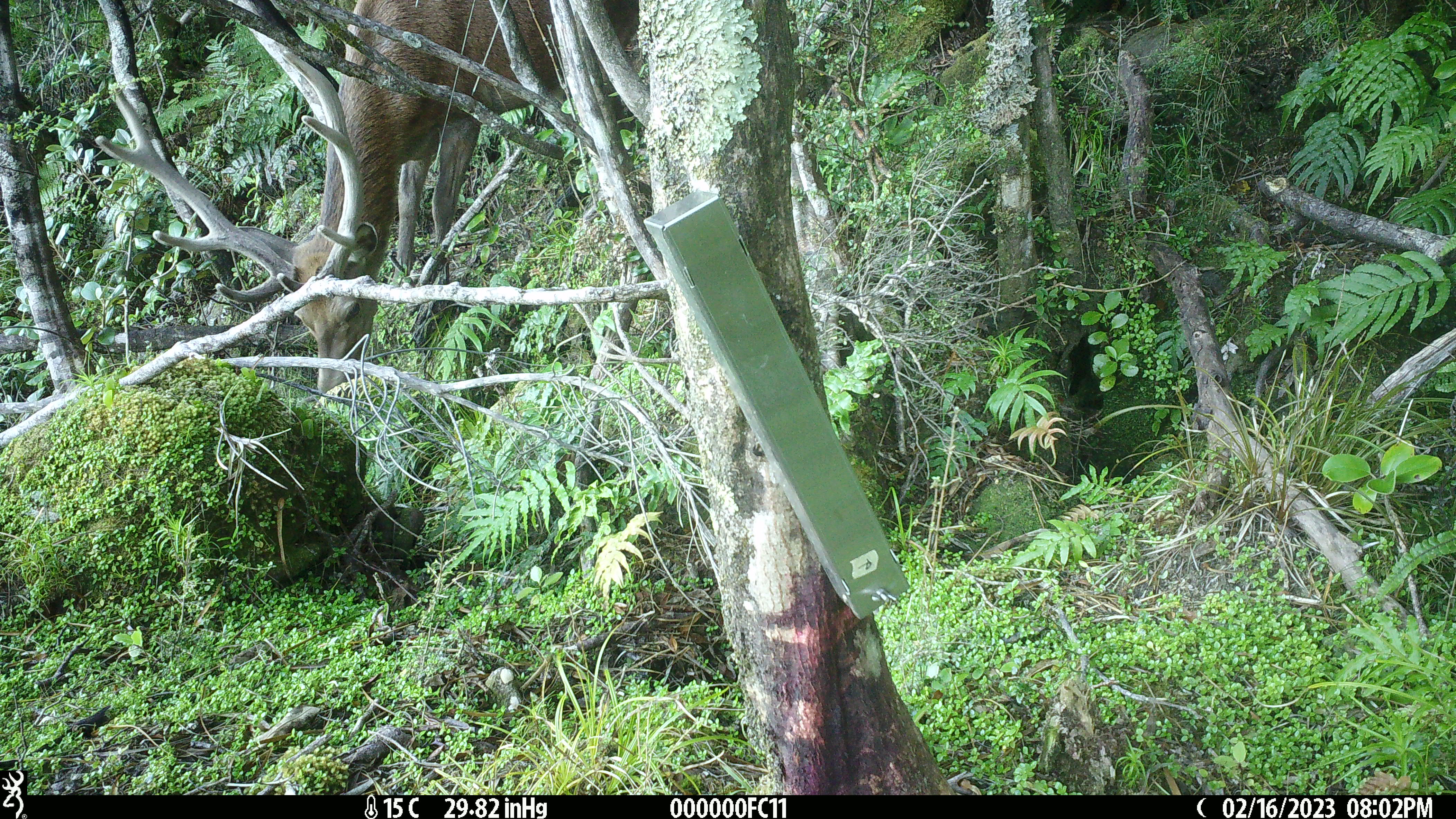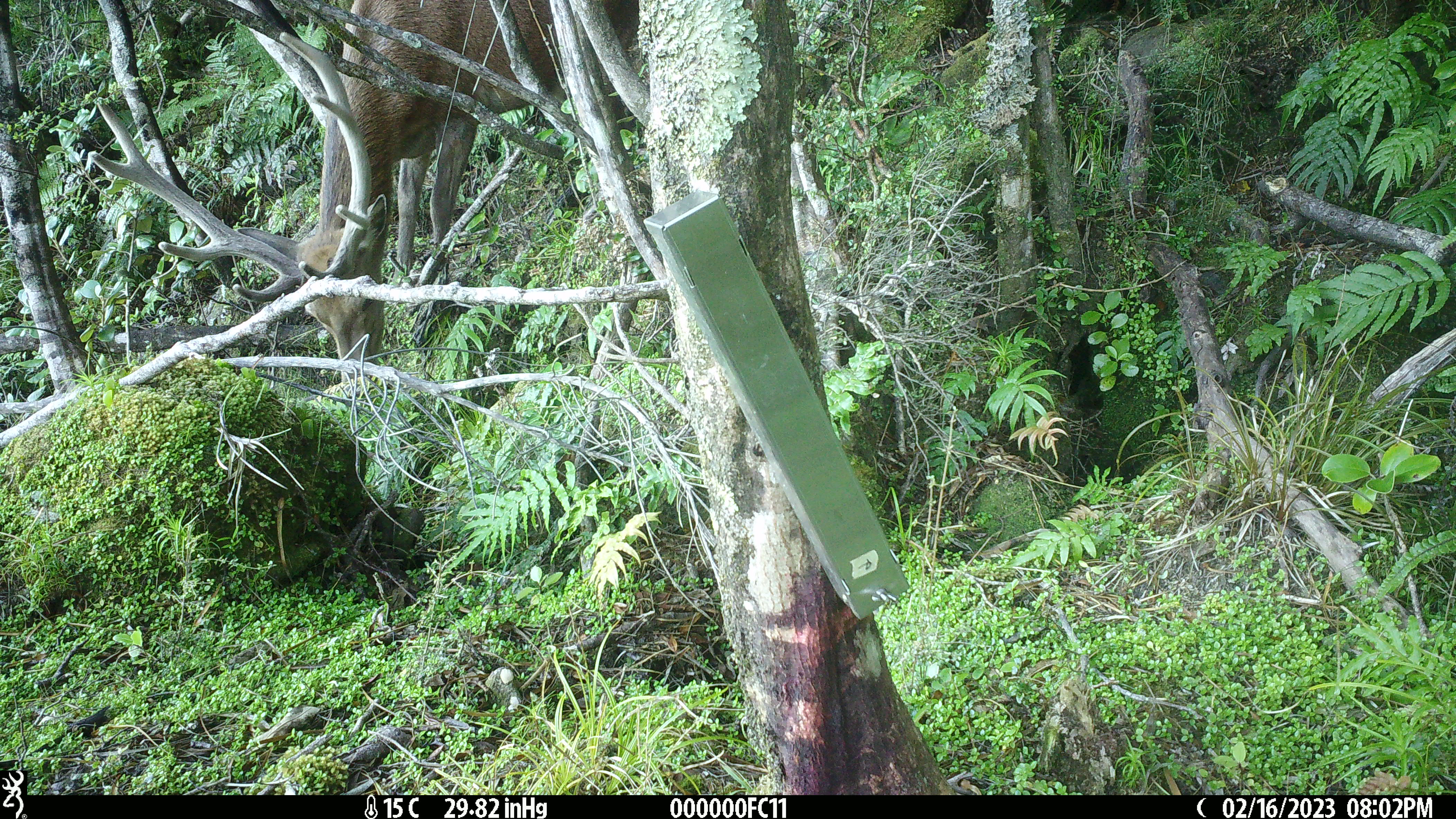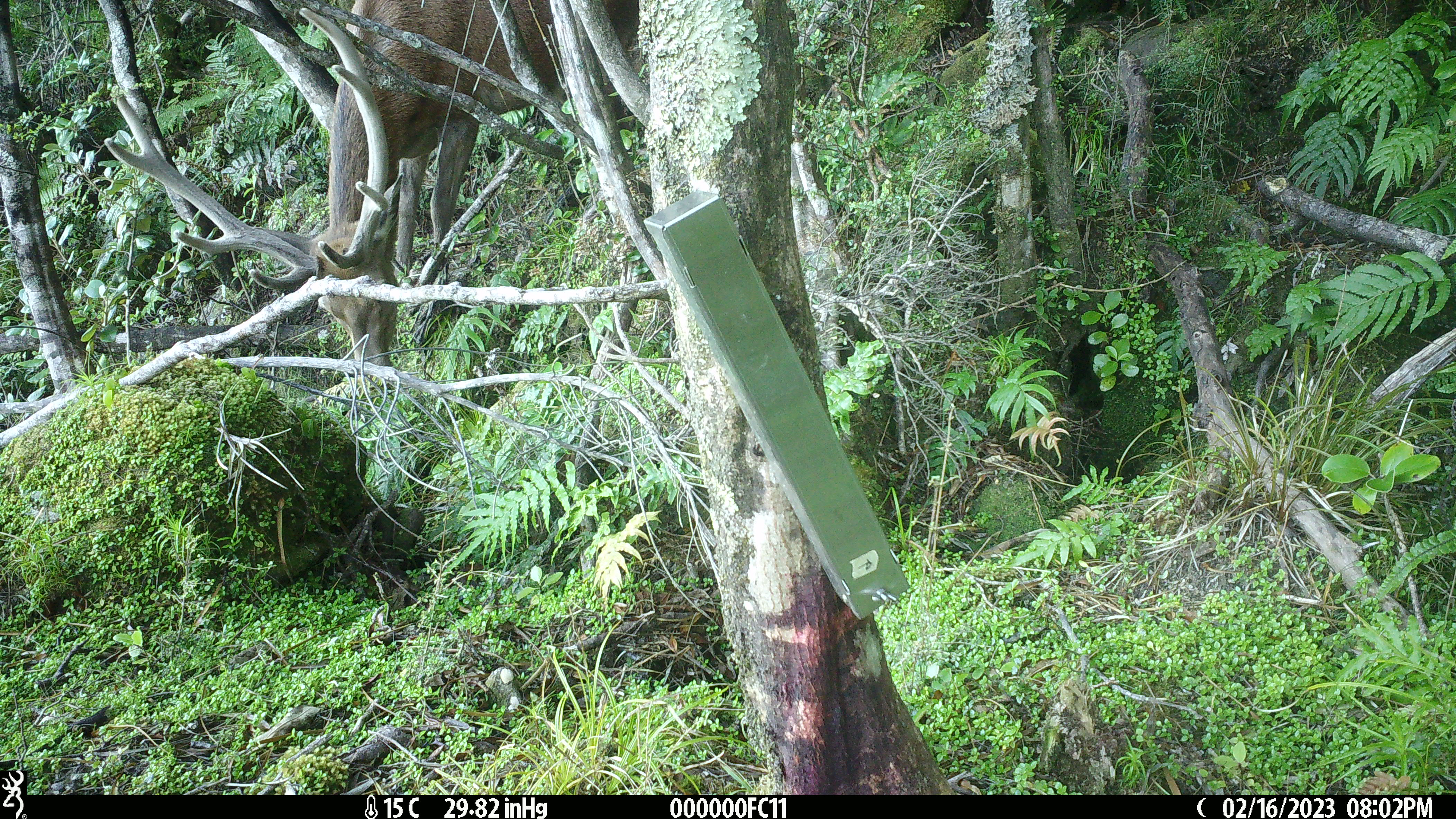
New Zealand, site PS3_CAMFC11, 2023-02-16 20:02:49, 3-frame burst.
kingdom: Animalia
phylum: Chordata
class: Mammalia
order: Artiodactyla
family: Cervidae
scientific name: Cervidae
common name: deer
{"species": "deer (Cervidae)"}